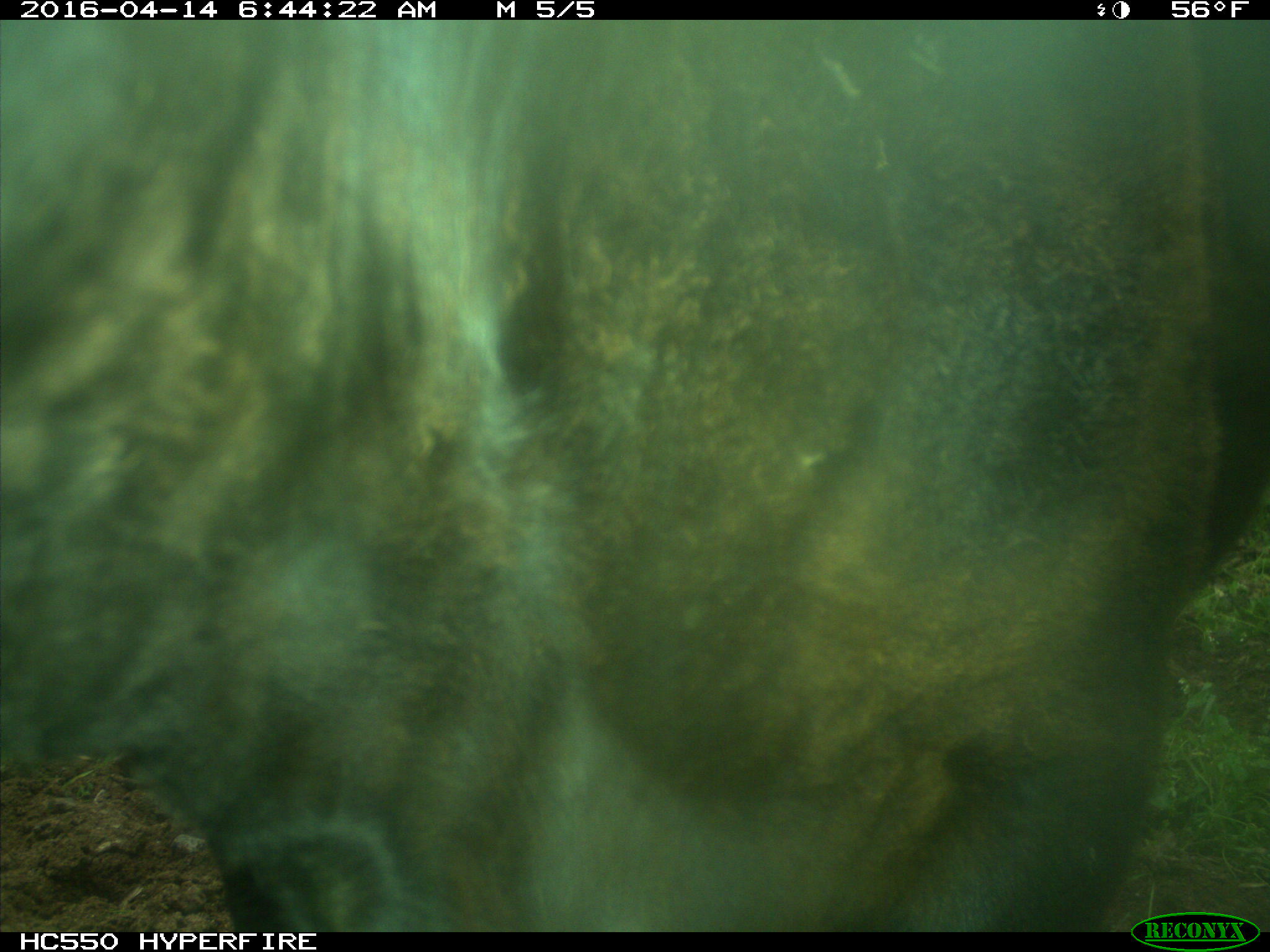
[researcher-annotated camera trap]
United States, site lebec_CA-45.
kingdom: Animalia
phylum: Chordata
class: Mammalia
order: Artiodactyla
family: Bovidae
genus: Bos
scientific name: Bos taurus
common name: domestic cow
Bos taurus (domestic cow).